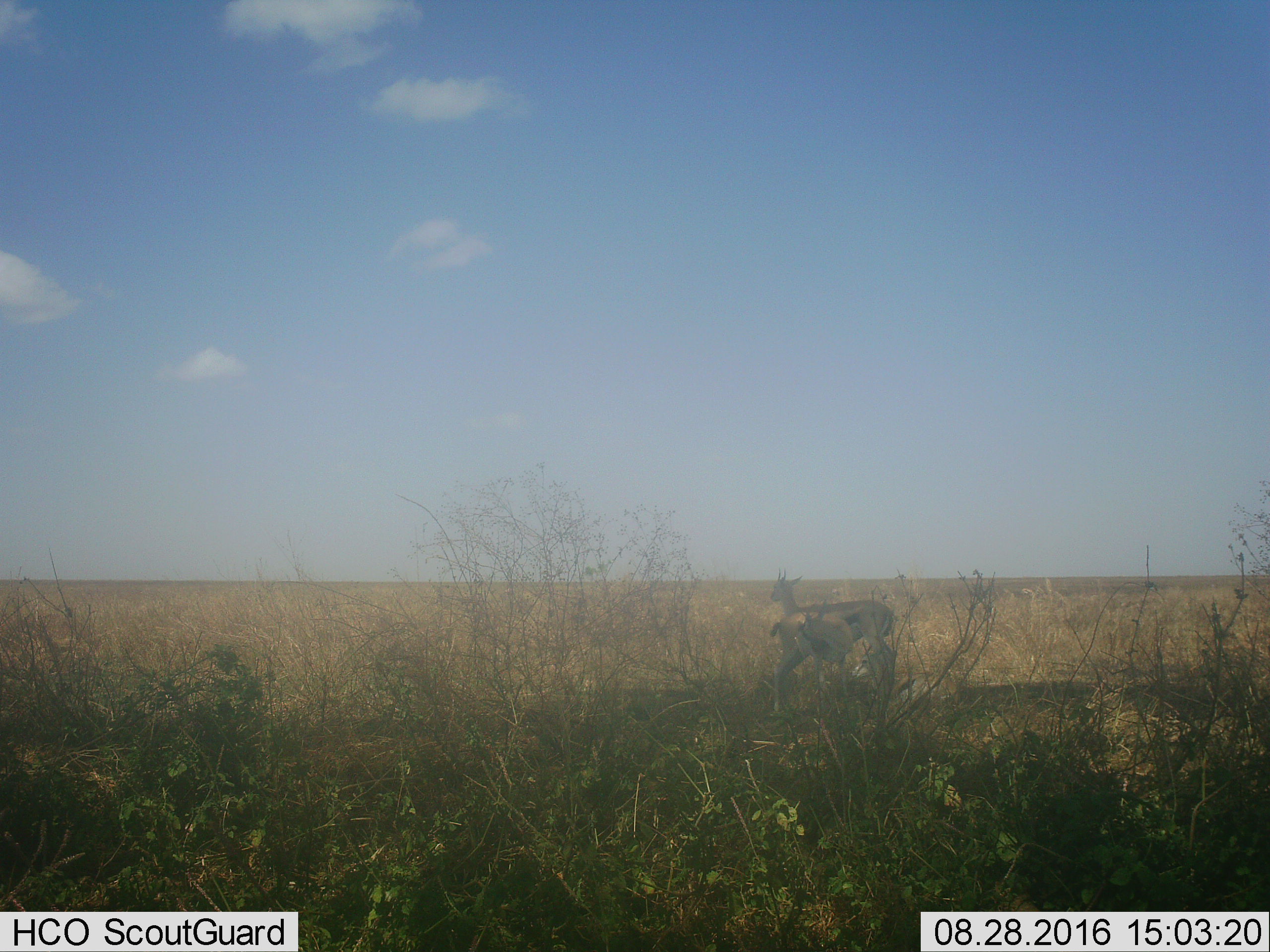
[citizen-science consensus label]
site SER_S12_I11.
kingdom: Animalia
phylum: Chordata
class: Mammalia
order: Artiodactyla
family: Bovidae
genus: Eudorcas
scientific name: Eudorcas thomsonii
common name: thomson's gazelle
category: gazellethomsons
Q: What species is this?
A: Gazellethomsons (thomson's gazelle) (Eudorcas thomsonii).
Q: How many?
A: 2.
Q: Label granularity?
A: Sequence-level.